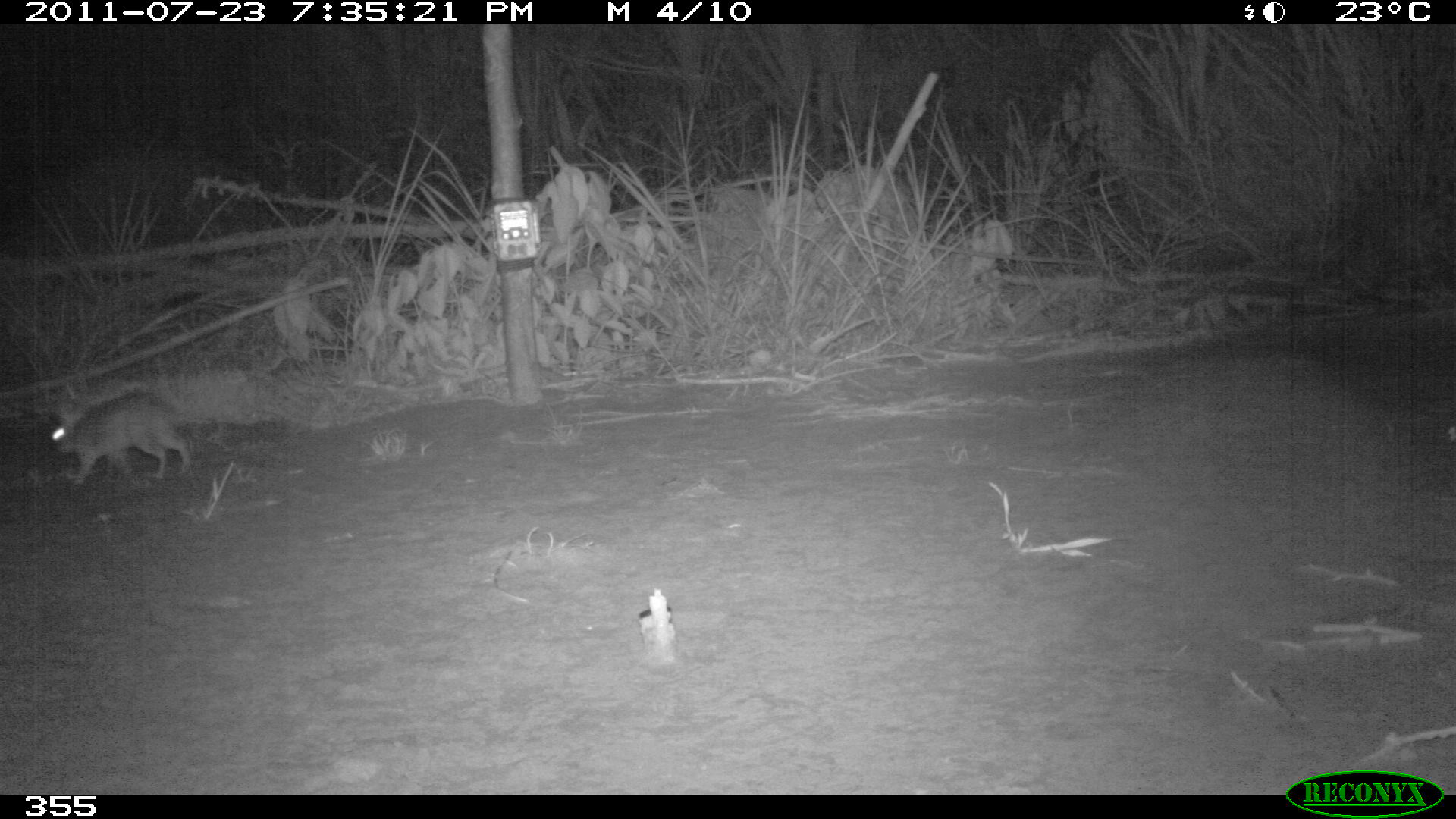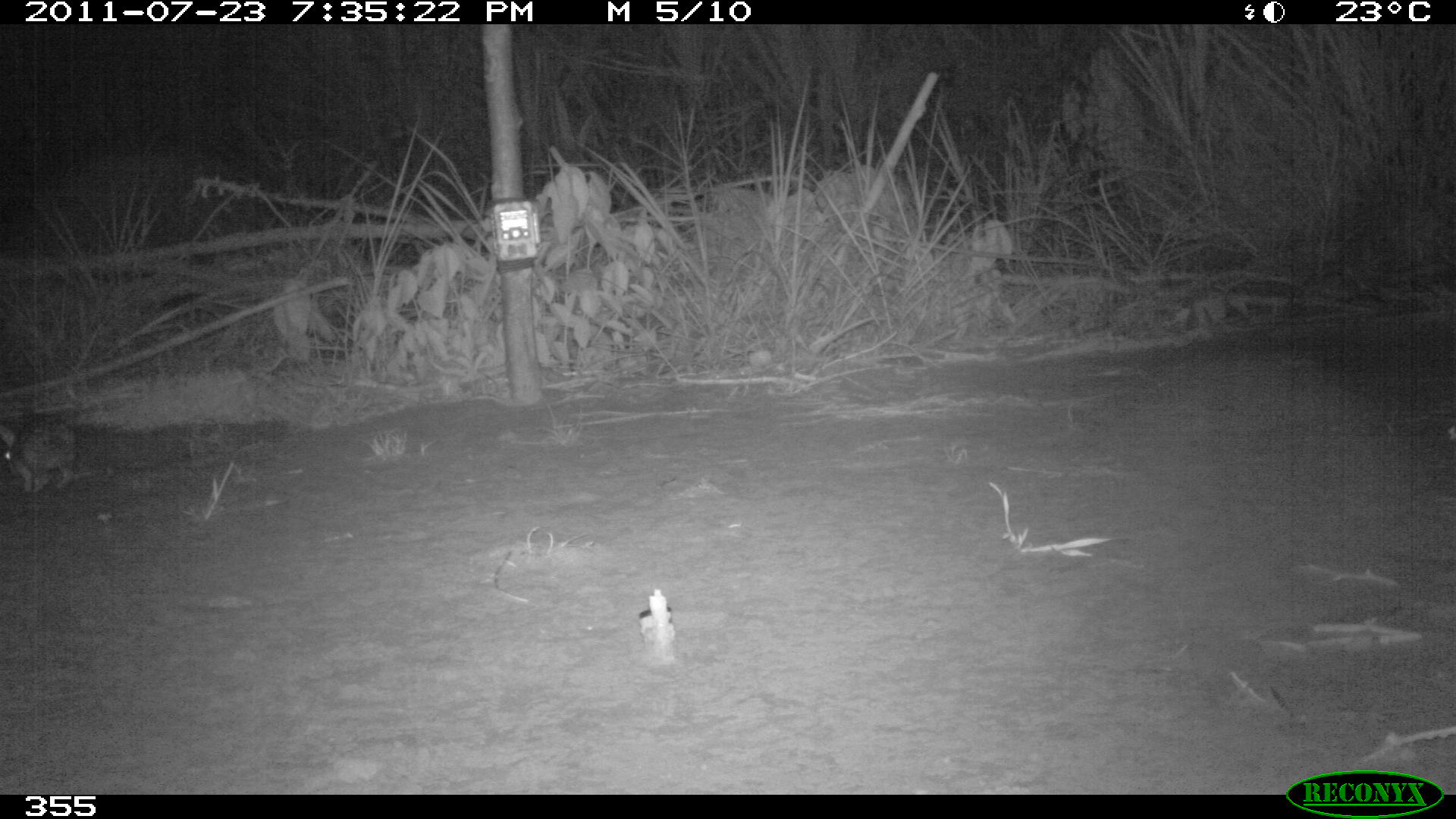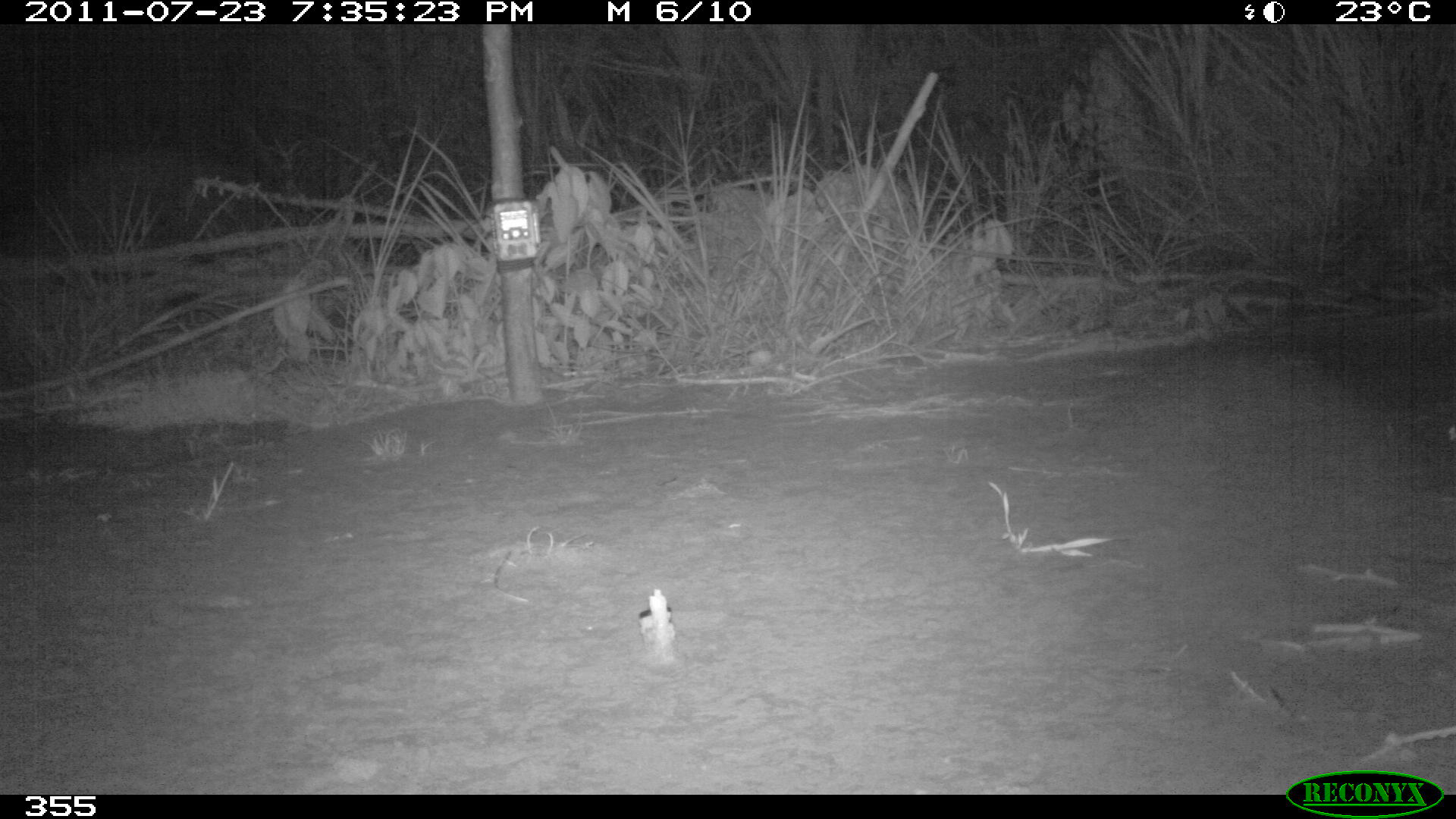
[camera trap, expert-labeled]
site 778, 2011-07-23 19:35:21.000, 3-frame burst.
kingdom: Animalia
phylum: Chordata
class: Mammalia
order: Lagomorpha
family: Leporidae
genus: Sylvilagus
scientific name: Sylvilagus brasiliensis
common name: tapeti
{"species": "Sylvilagus brasiliensis (tapeti)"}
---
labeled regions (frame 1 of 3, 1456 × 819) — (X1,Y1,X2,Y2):
sylvilagus brasiliensis: (45,387,193,489)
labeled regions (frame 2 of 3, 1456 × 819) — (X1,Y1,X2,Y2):
sylvilagus brasiliensis: (0,415,80,494)